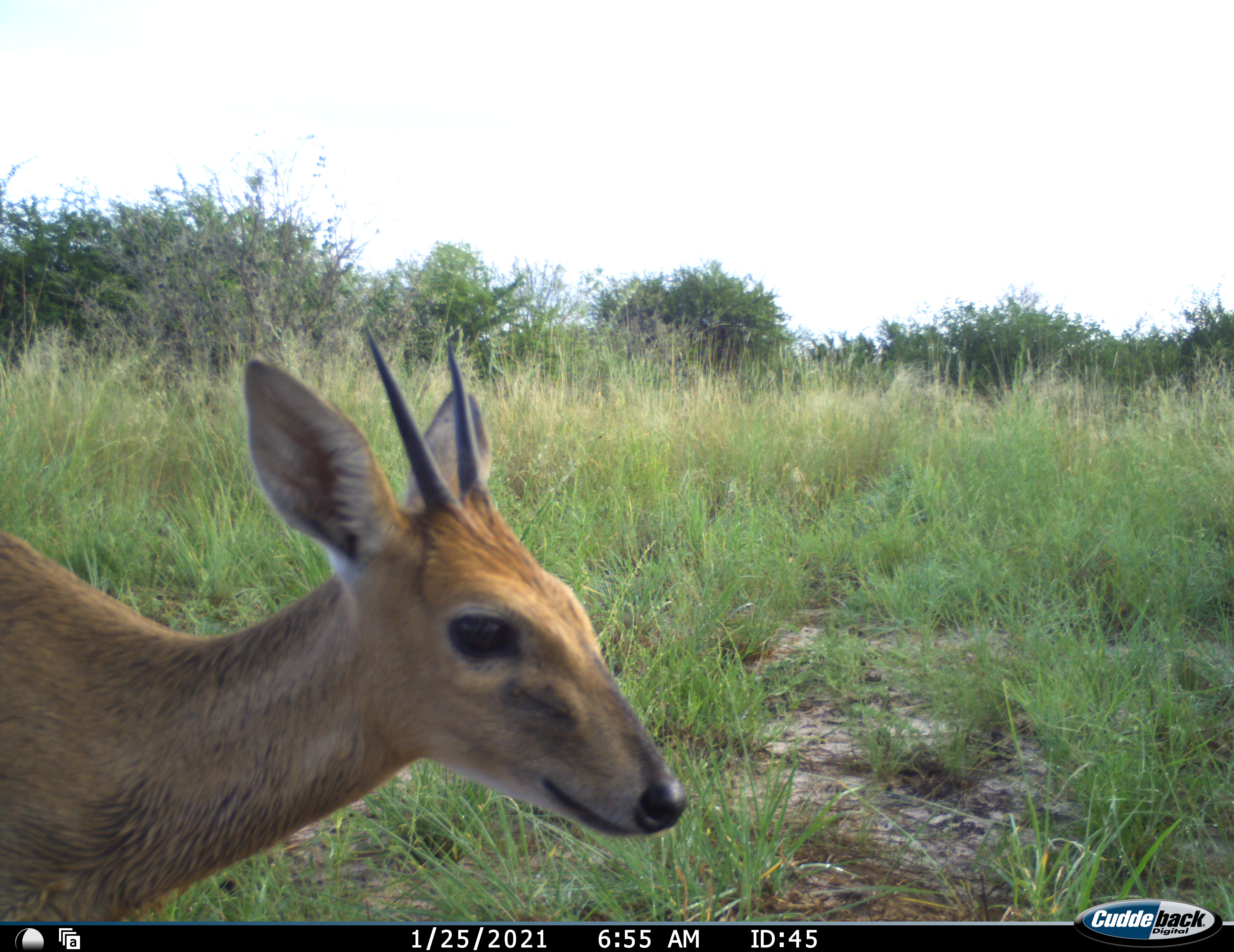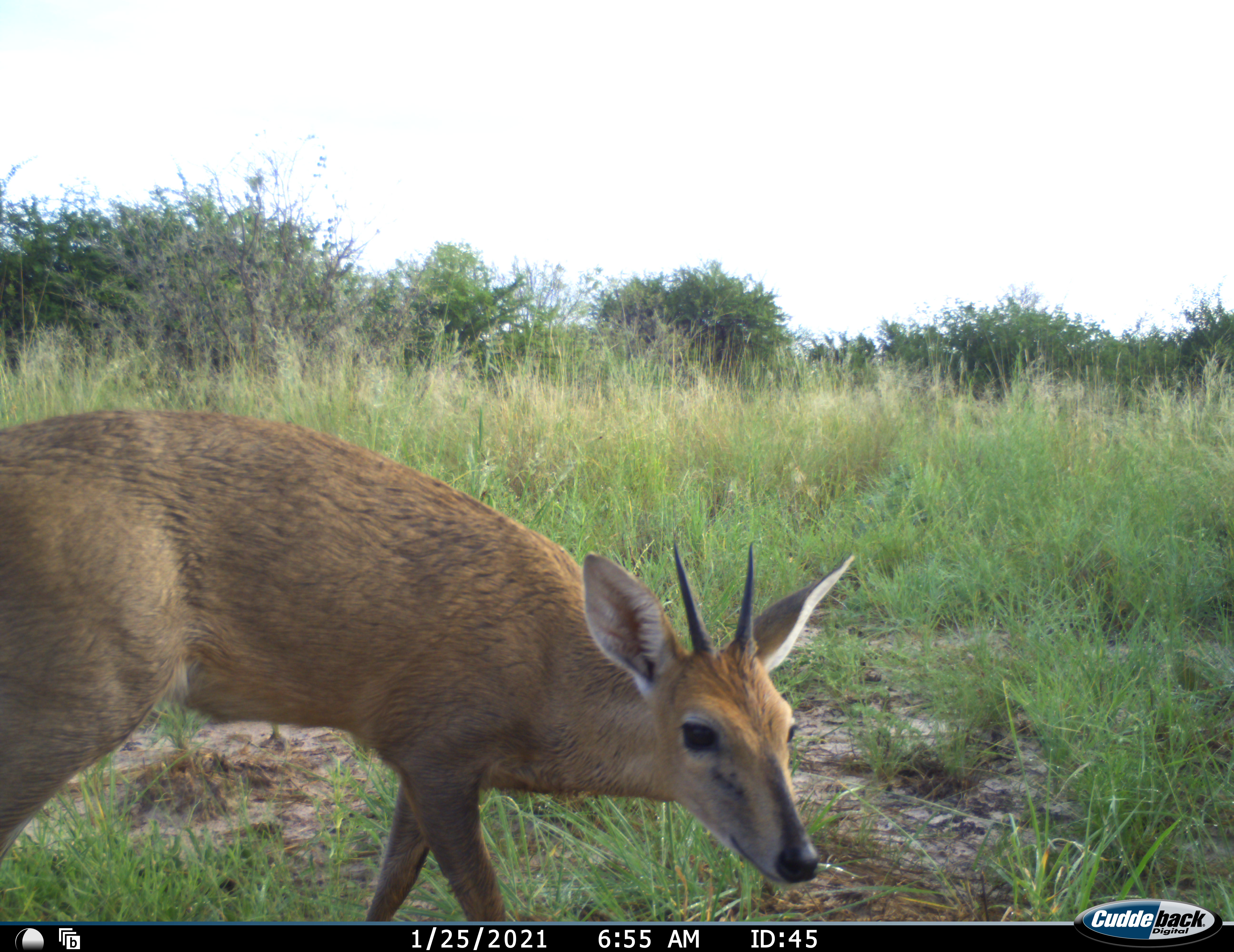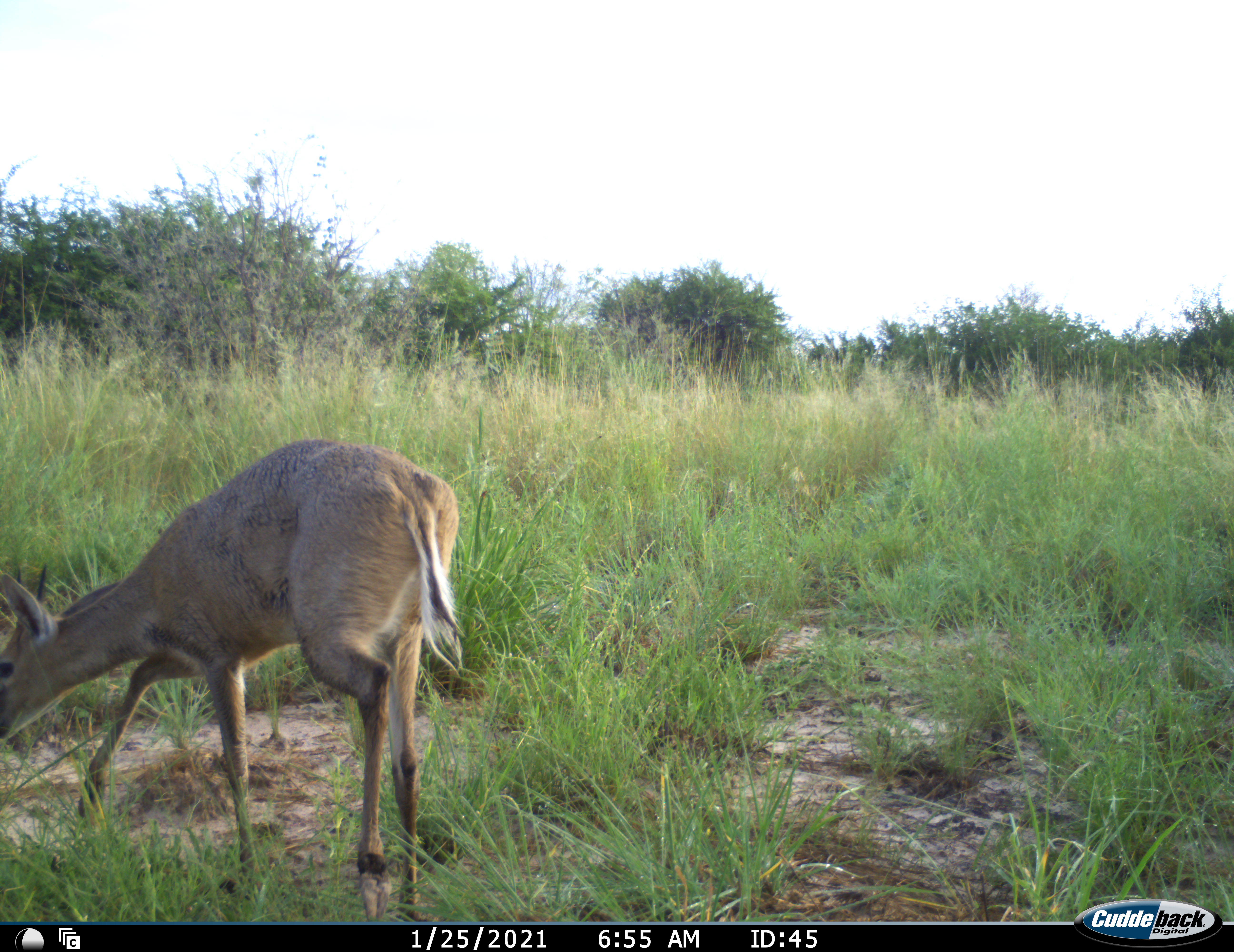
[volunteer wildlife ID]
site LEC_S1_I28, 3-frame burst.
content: unidentified animal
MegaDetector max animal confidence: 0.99